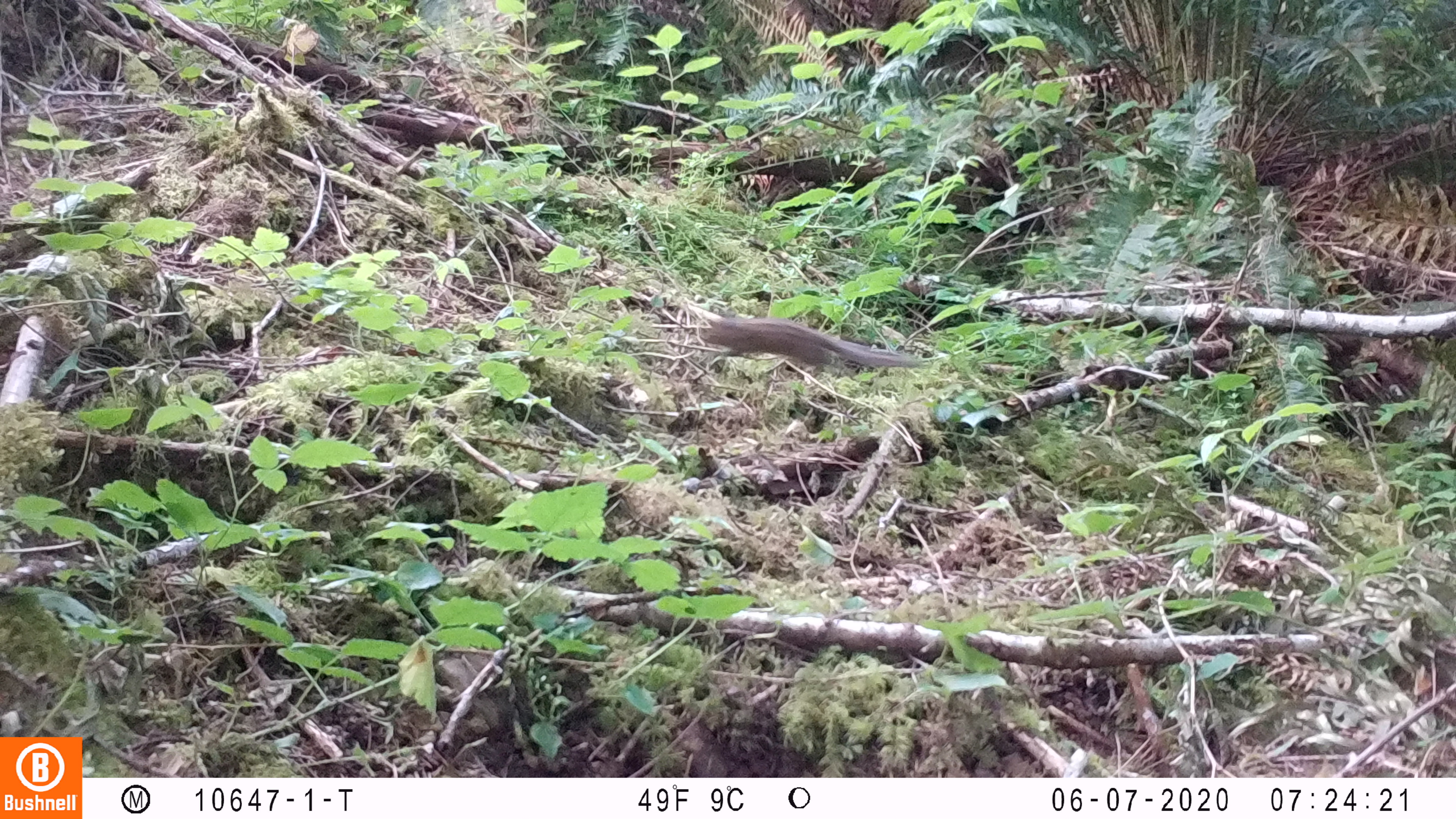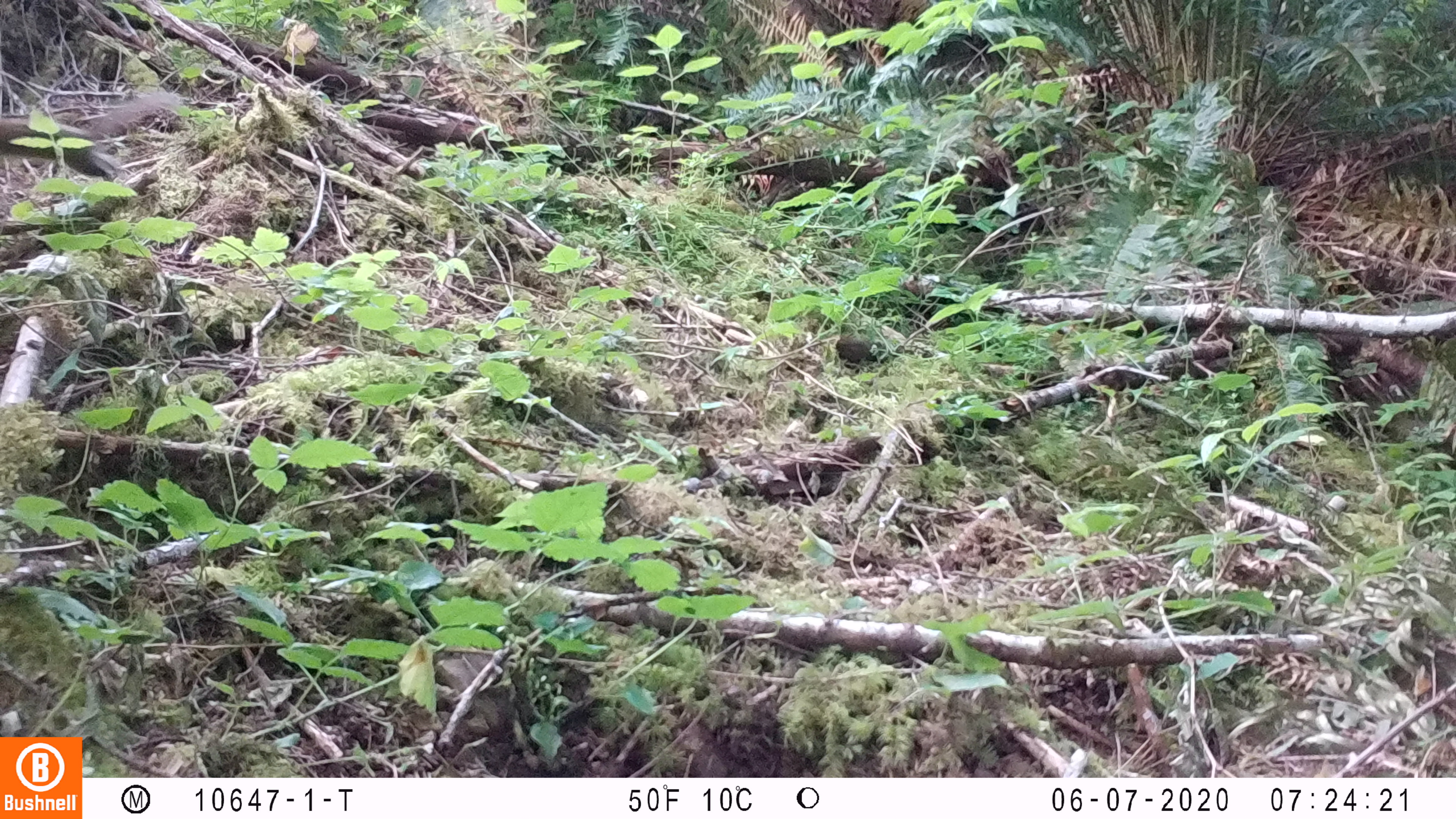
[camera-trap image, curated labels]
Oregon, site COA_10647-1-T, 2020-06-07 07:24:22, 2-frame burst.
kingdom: Animalia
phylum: Chordata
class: Mammalia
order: Rodentia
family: Sciuridae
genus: Neotamias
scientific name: Neotamias townsendii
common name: townsend's chipmunk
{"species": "townsend's chipmunk (Neotamias townsendii)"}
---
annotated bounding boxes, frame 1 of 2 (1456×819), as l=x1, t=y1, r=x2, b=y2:
townsend's chipmunk: l=695, t=309, r=935, b=377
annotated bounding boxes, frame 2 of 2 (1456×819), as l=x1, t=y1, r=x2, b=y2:
townsend's chipmunk: l=0, t=84, r=194, b=183